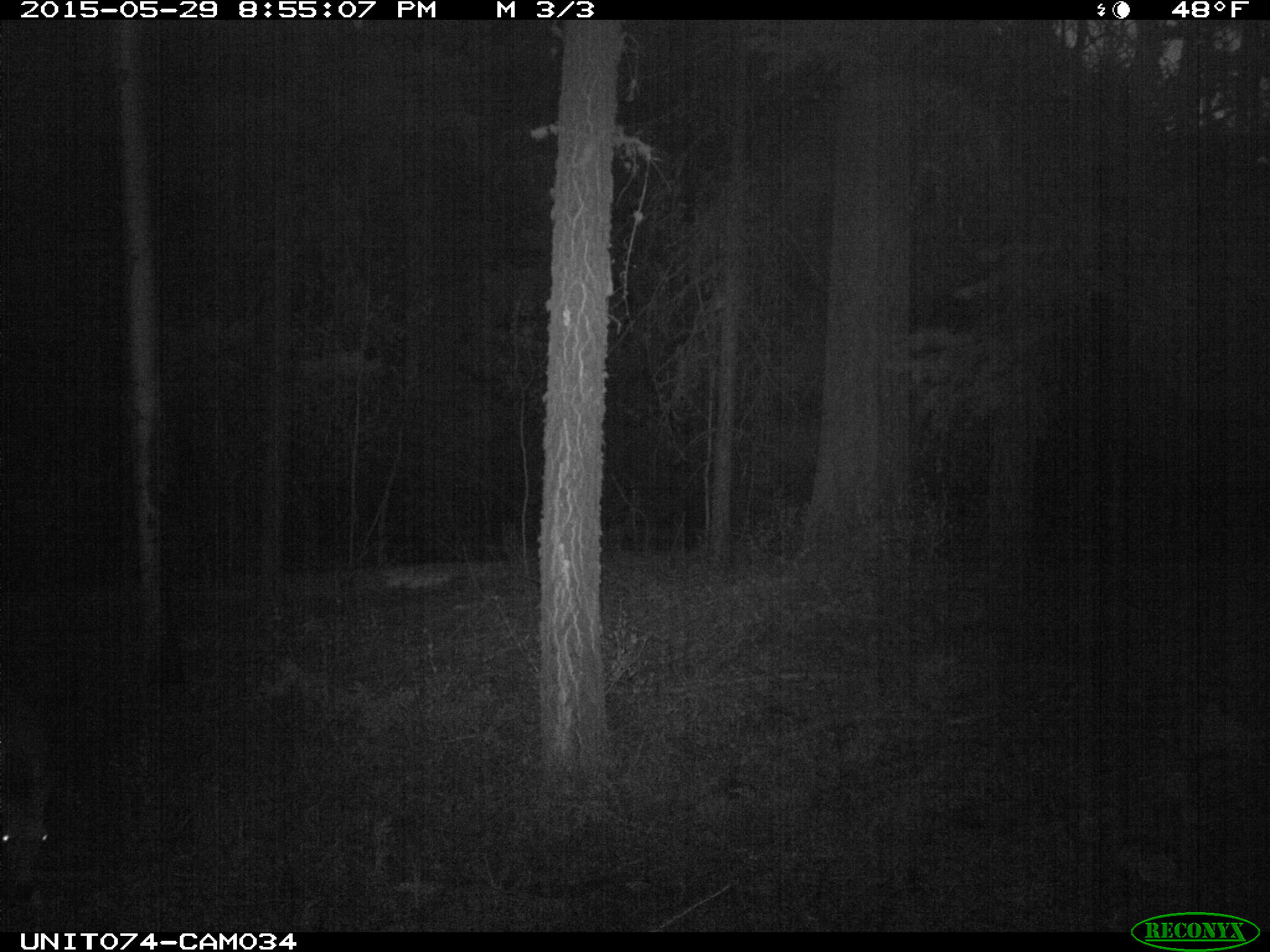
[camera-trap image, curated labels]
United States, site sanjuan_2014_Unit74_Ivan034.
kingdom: Animalia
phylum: Chordata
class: Mammalia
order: Artiodactyla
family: Cervidae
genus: Odocoileus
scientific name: Odocoileus hemionus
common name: mule deer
Odocoileus hemionus (mule deer).